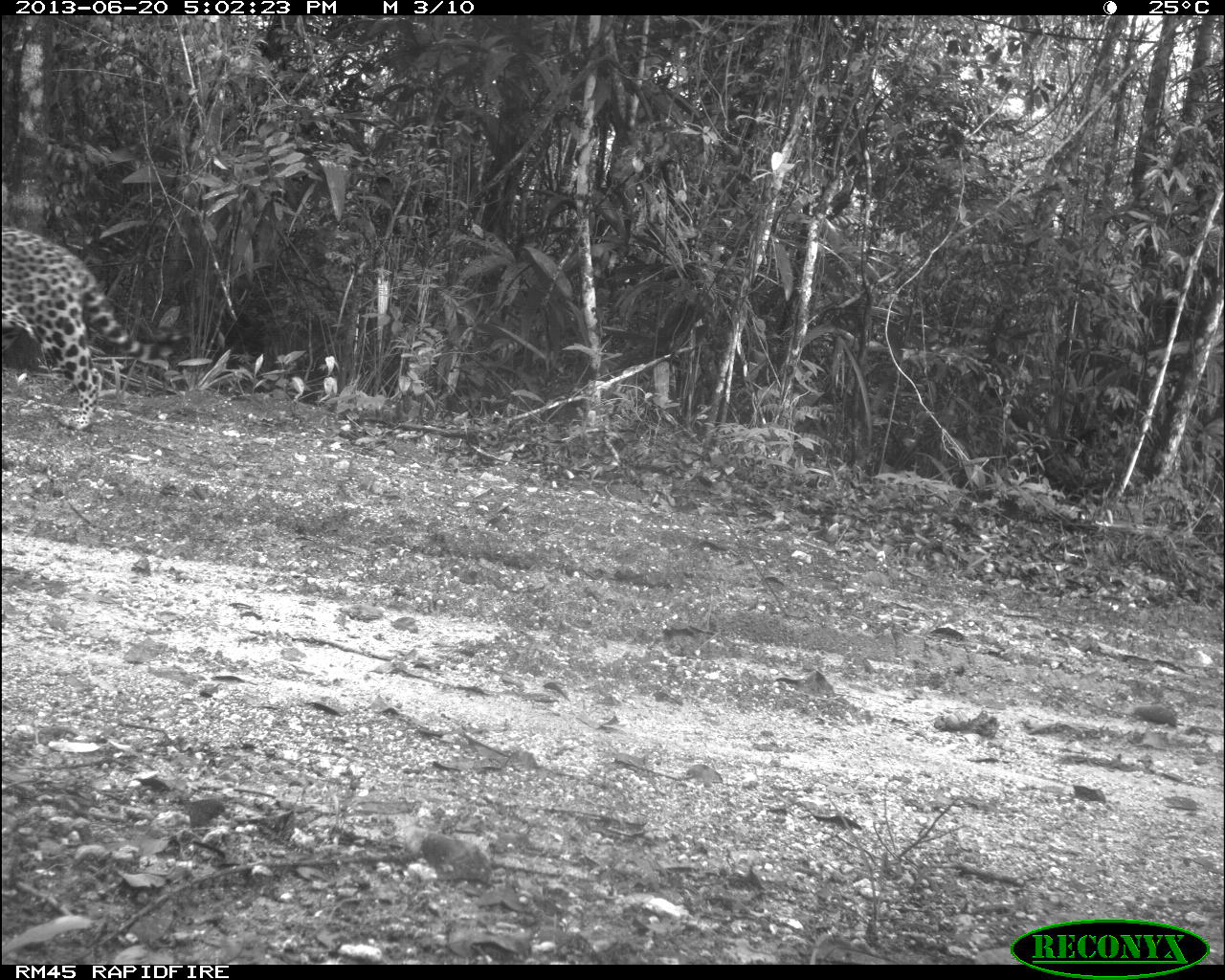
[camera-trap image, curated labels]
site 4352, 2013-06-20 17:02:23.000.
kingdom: Animalia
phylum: Chordata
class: Mammalia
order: Carnivora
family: Felidae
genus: Panthera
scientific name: Panthera onca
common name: jaguar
Panthera onca (jaguar), count 1, sex male.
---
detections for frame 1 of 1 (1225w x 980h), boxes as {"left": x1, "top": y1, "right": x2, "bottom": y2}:
panthera onca: {"left": 0, "top": 225, "right": 193, "bottom": 430}